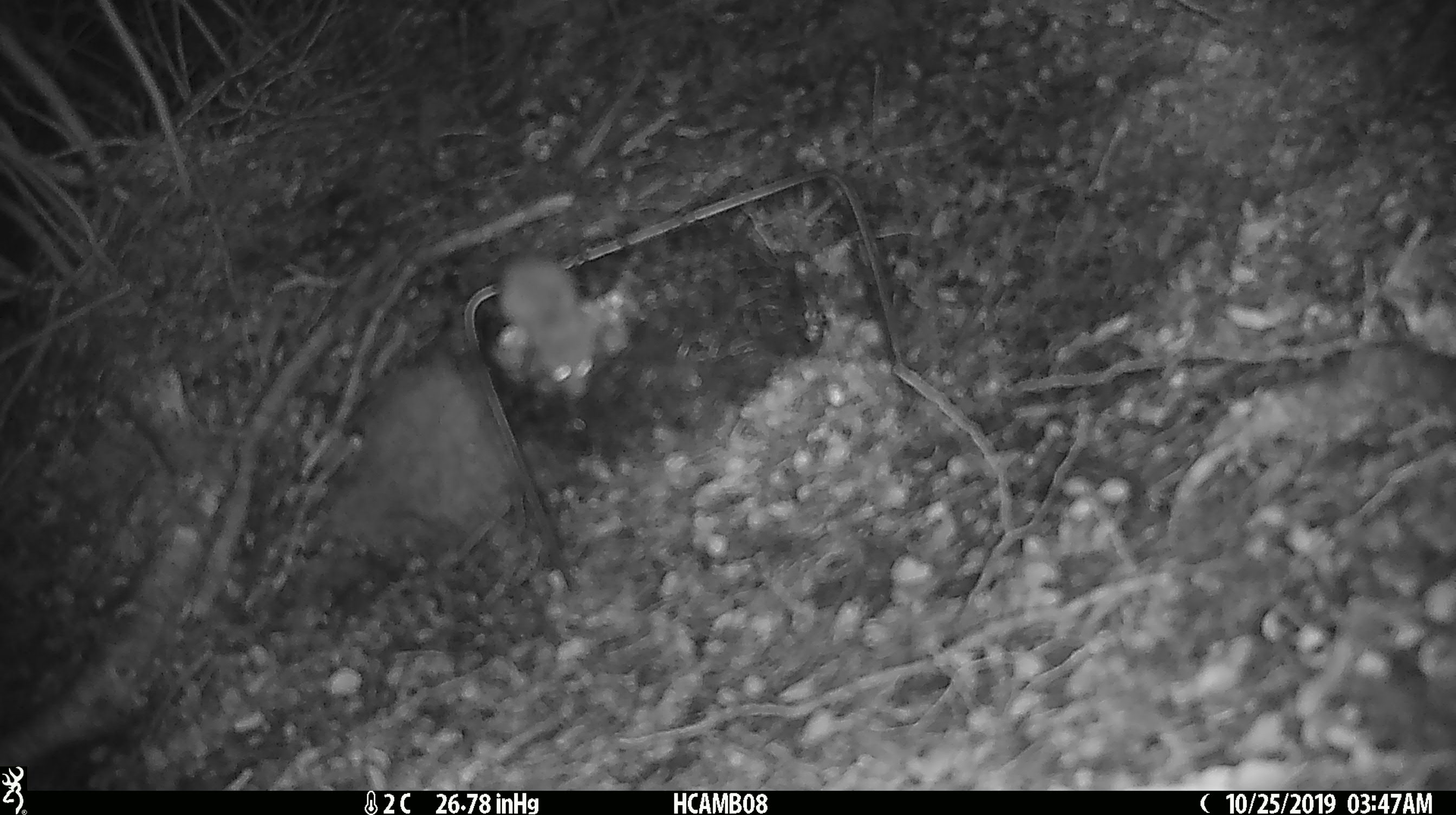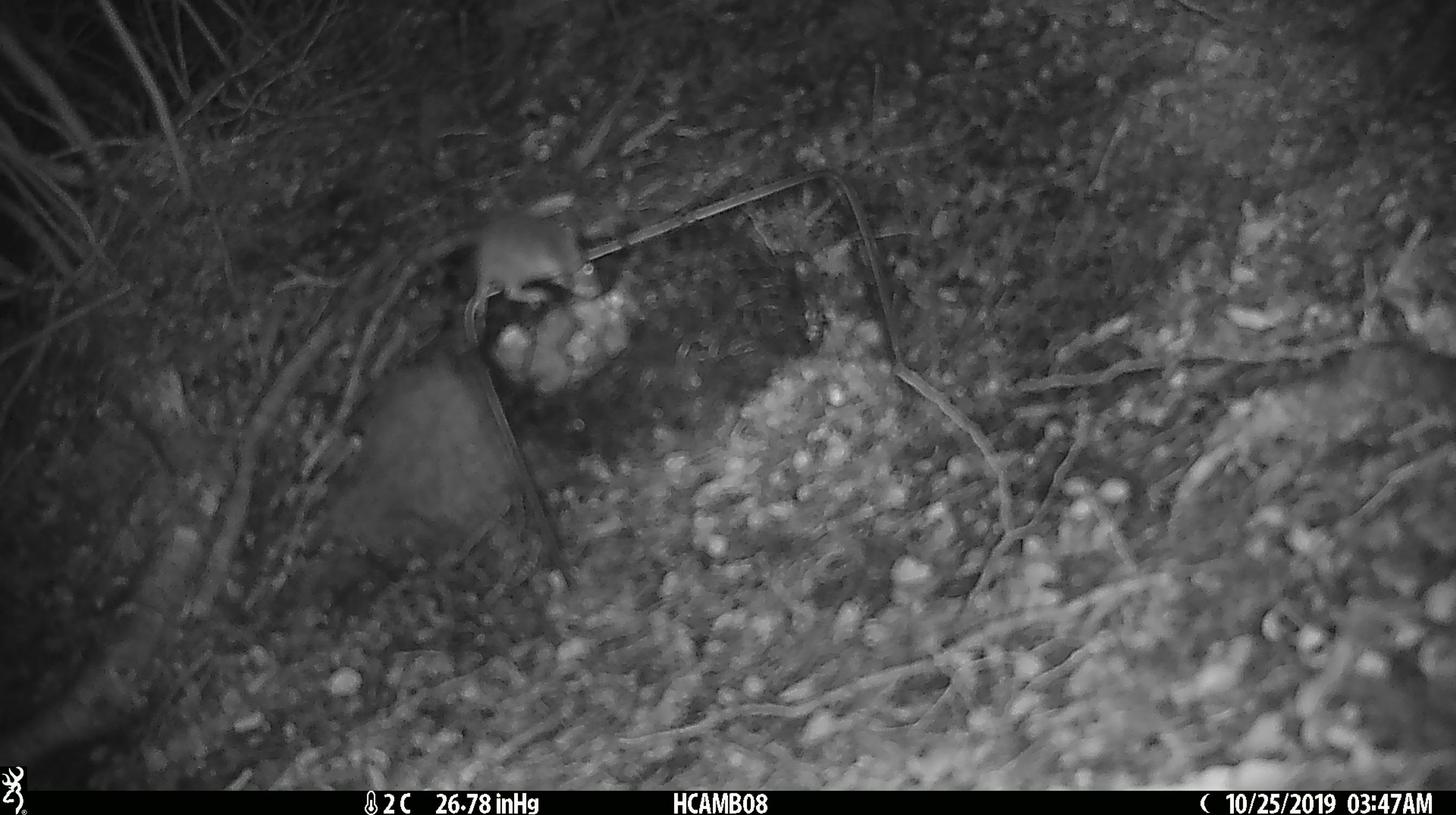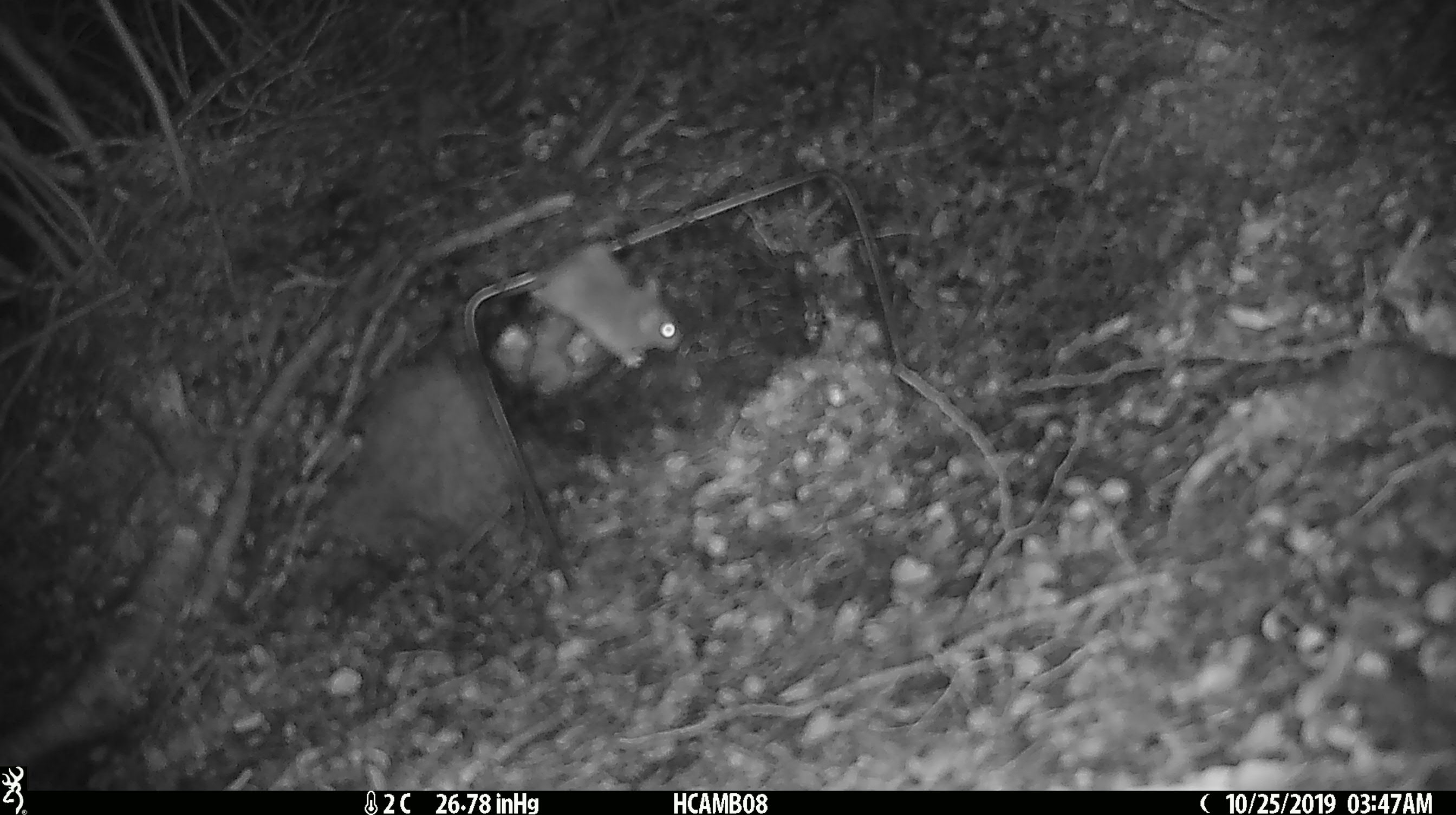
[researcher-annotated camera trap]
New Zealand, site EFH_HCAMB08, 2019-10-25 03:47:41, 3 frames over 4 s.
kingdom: Animalia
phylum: Chordata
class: Mammalia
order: Rodentia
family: Muridae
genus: Mus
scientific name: Mus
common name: mouse